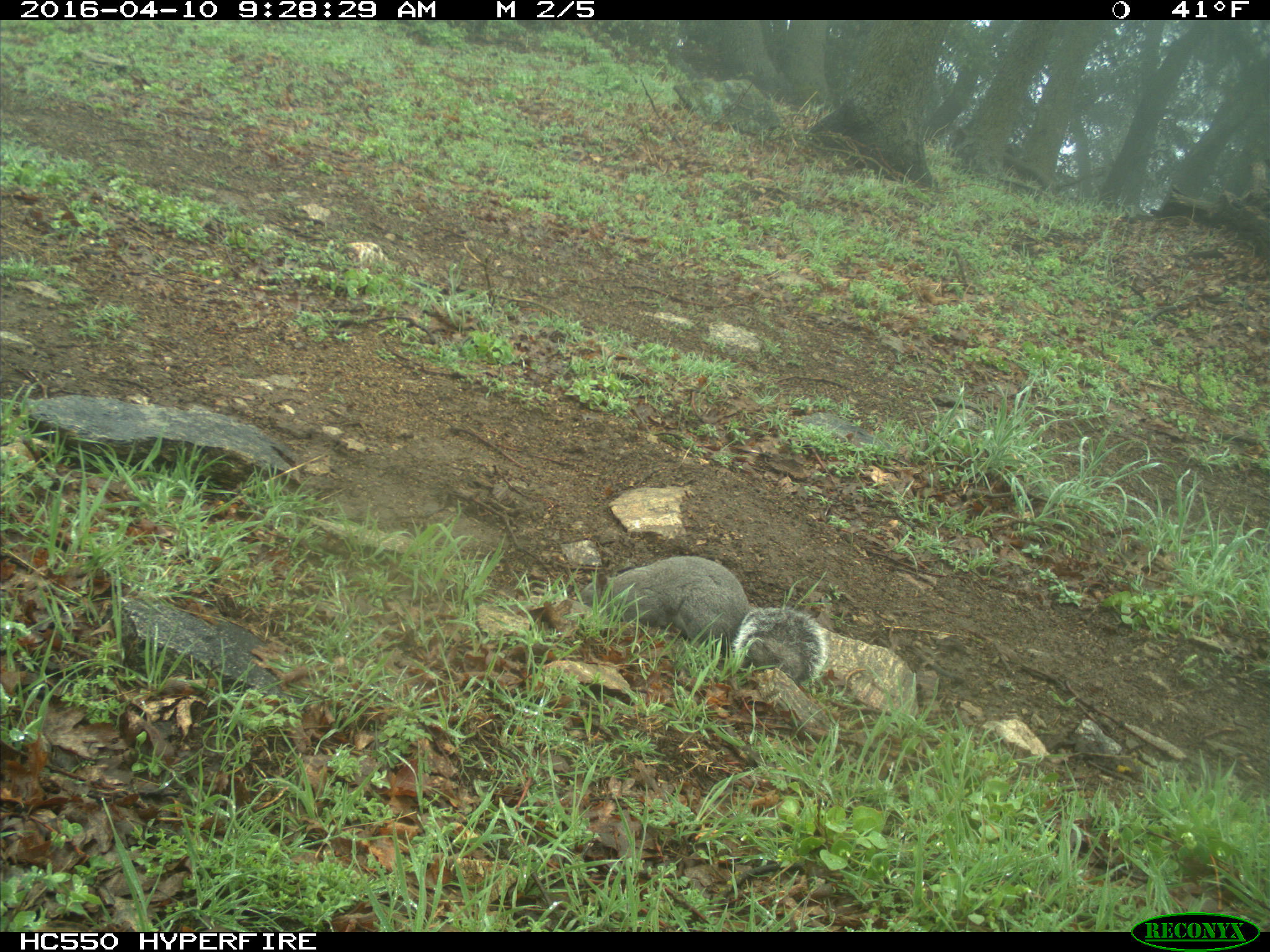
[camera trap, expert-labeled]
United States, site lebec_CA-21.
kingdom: Animalia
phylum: Chordata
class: Mammalia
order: Rodentia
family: Sciuridae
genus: Sciurus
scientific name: Sciurus carolinensis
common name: eastern gray squirrel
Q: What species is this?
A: Sciurus carolinensis (eastern gray squirrel).